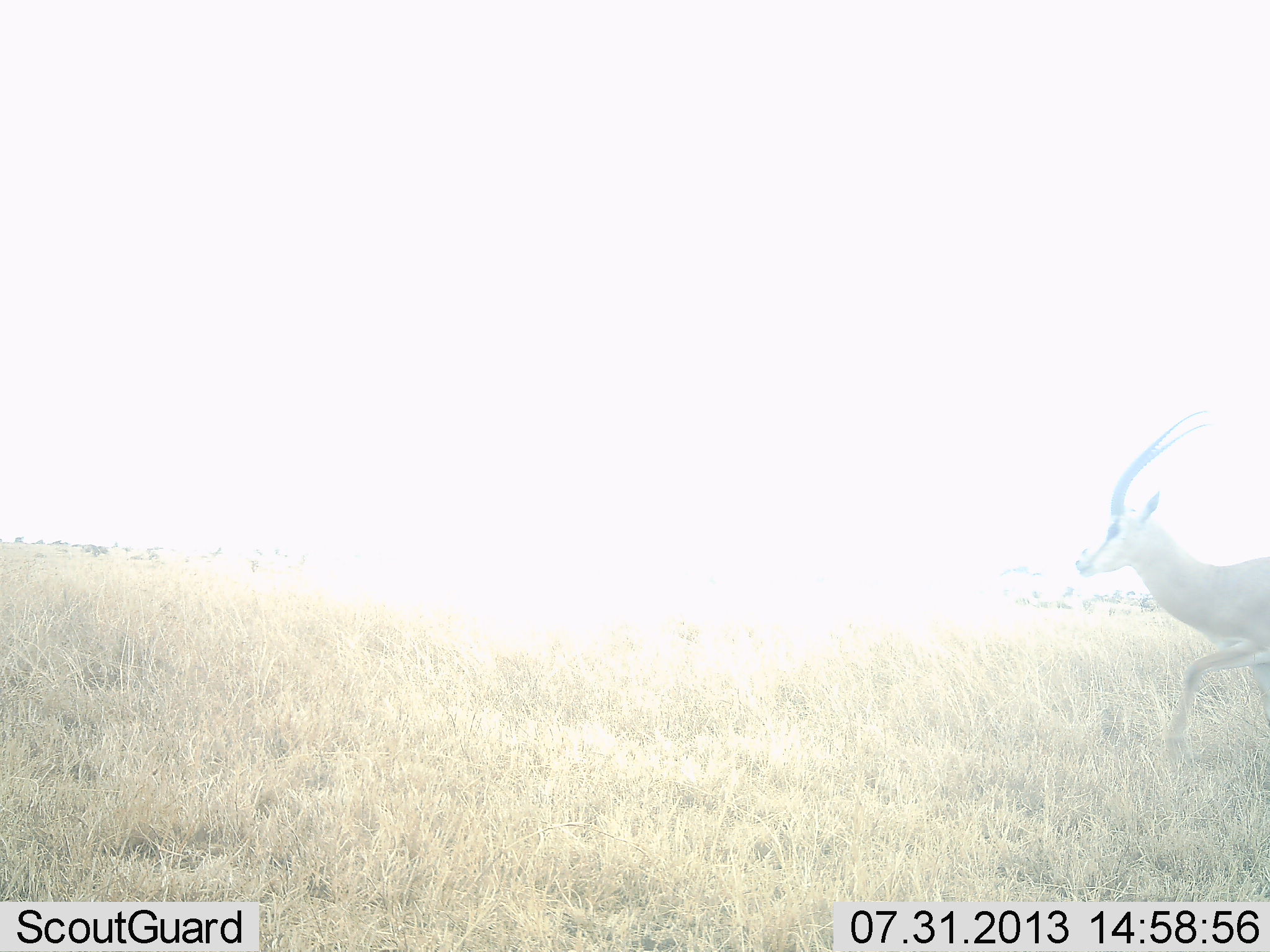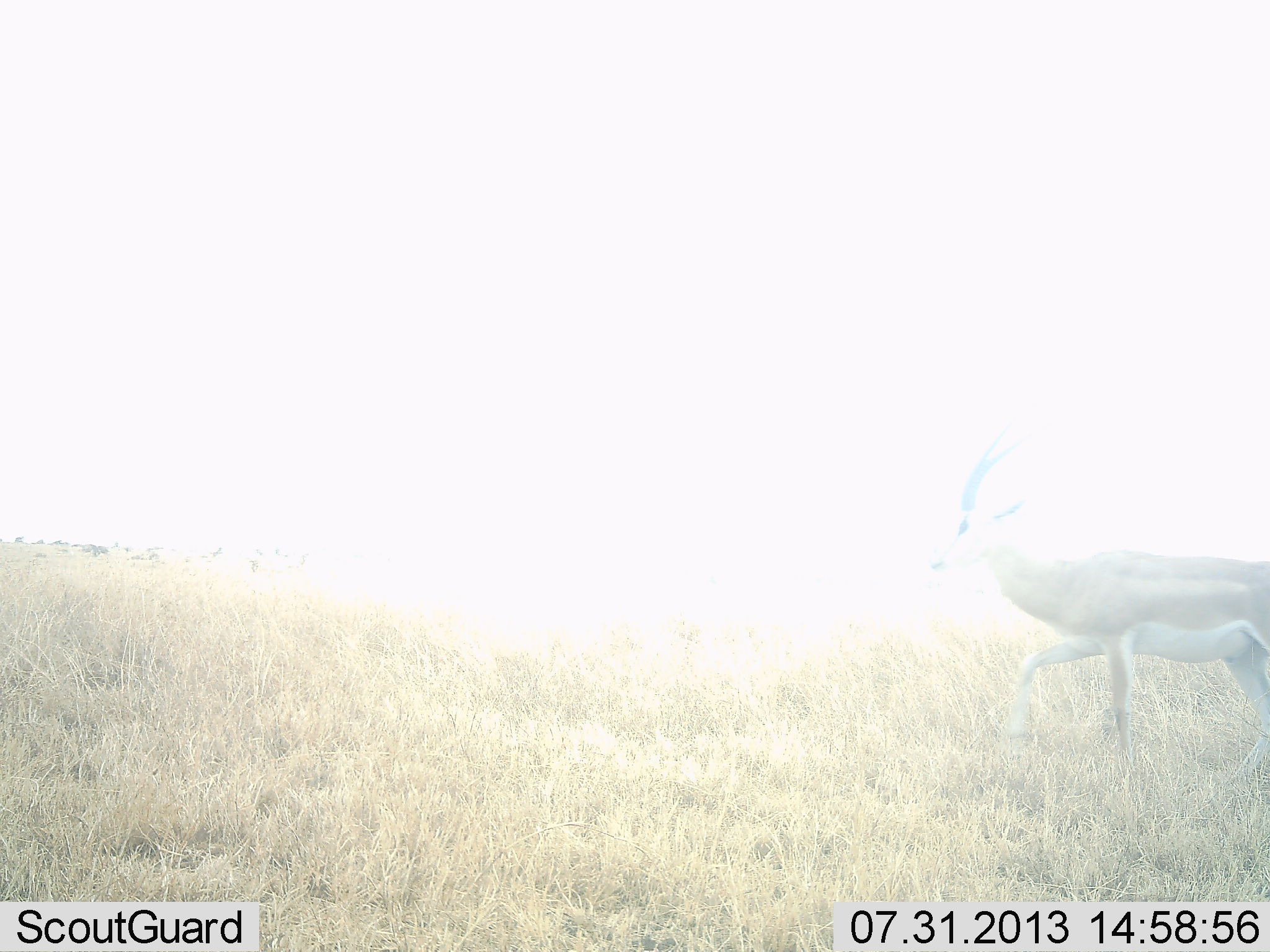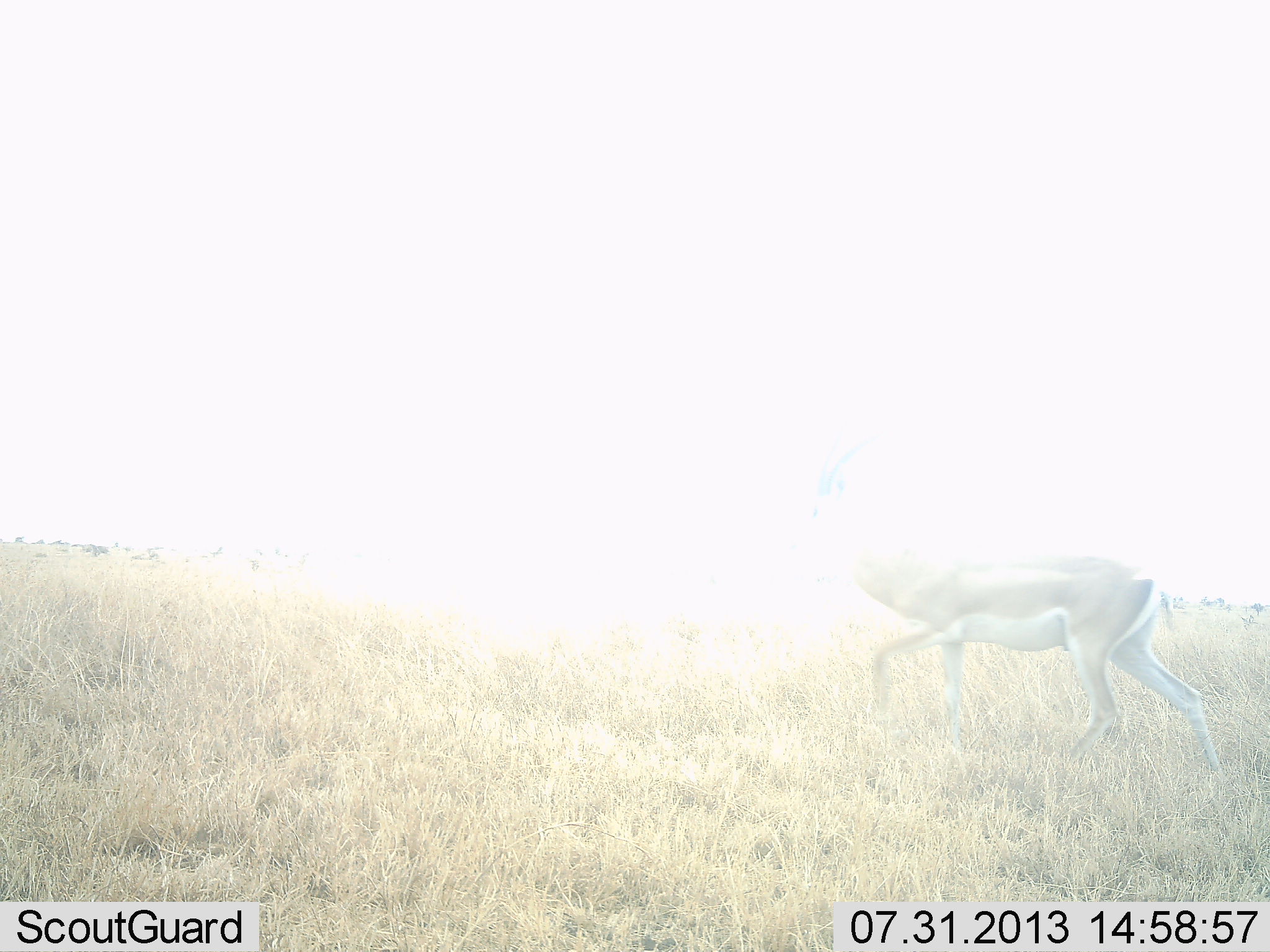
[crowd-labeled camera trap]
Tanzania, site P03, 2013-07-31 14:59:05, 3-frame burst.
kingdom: Animalia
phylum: Chordata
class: Mammalia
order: Artiodactyla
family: Bovidae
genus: Nanger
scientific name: Nanger granti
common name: grant's gazelle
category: gazellegrants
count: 1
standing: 0%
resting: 0%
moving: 100%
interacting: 0%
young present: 0%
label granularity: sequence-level